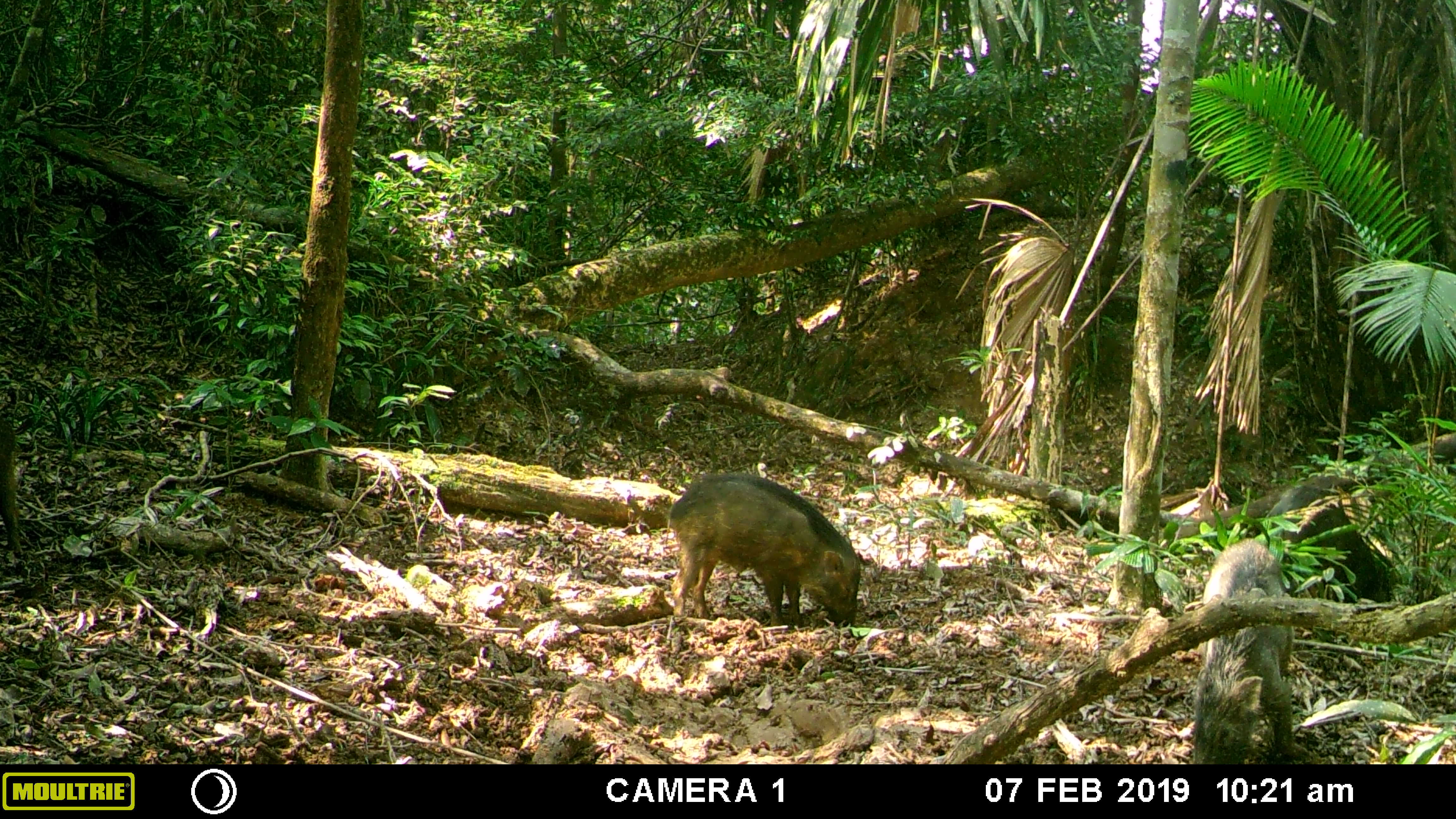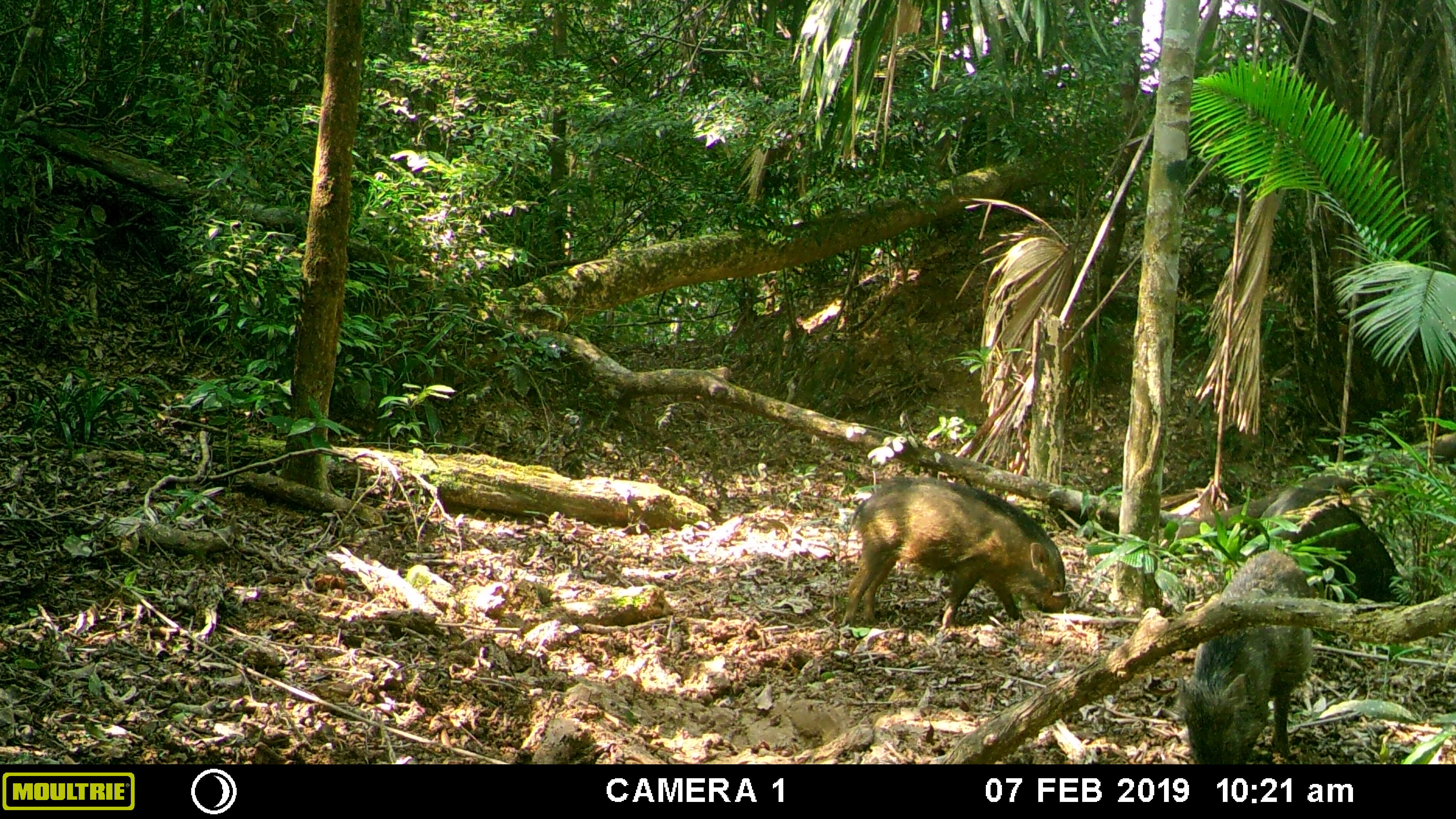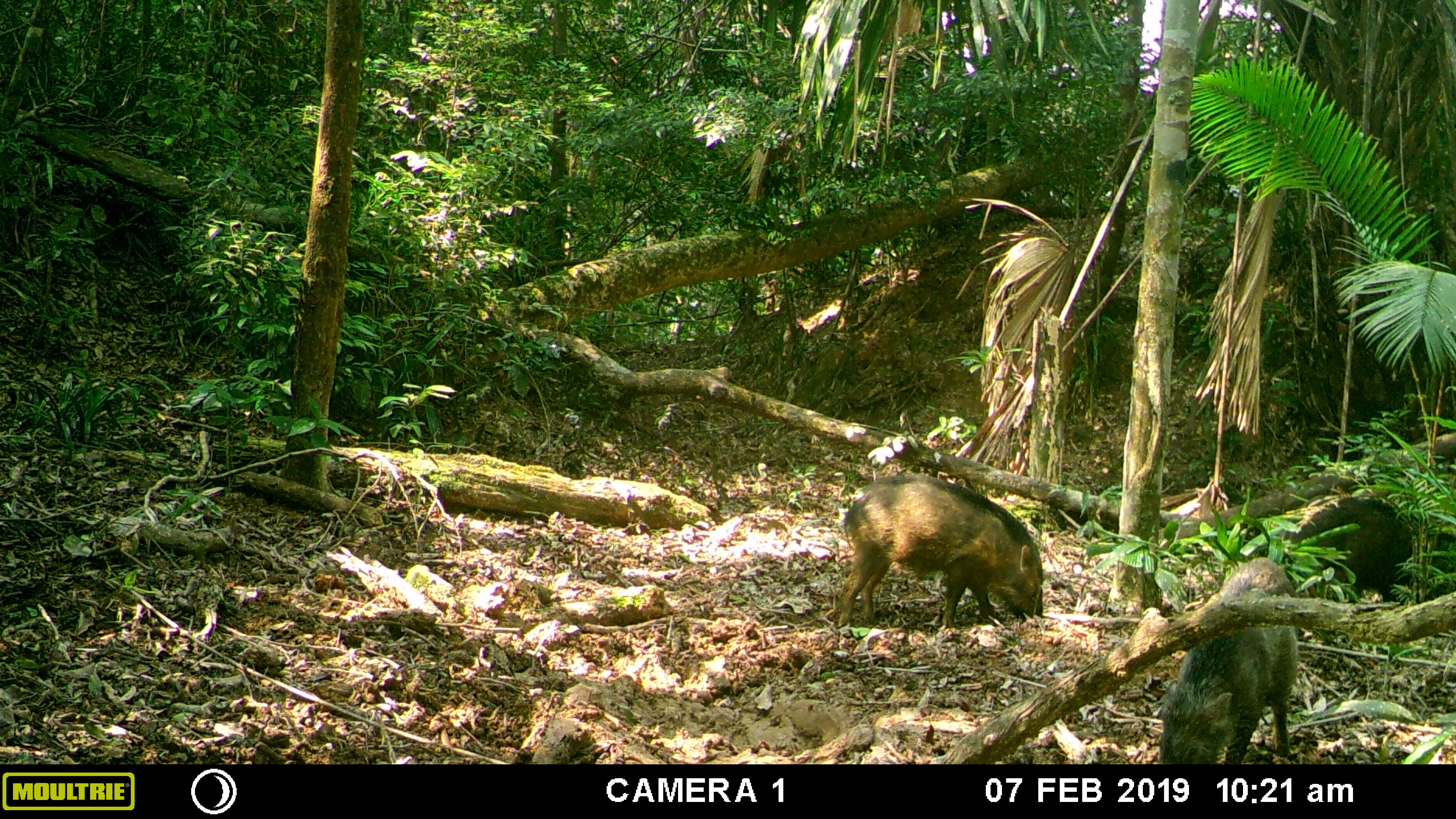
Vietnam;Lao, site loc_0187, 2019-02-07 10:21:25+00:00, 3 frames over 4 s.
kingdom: Animalia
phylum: Chordata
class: Mammalia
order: Artiodactyla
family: Suidae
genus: Sus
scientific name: Sus scrofa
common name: eurasian wild pig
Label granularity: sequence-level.